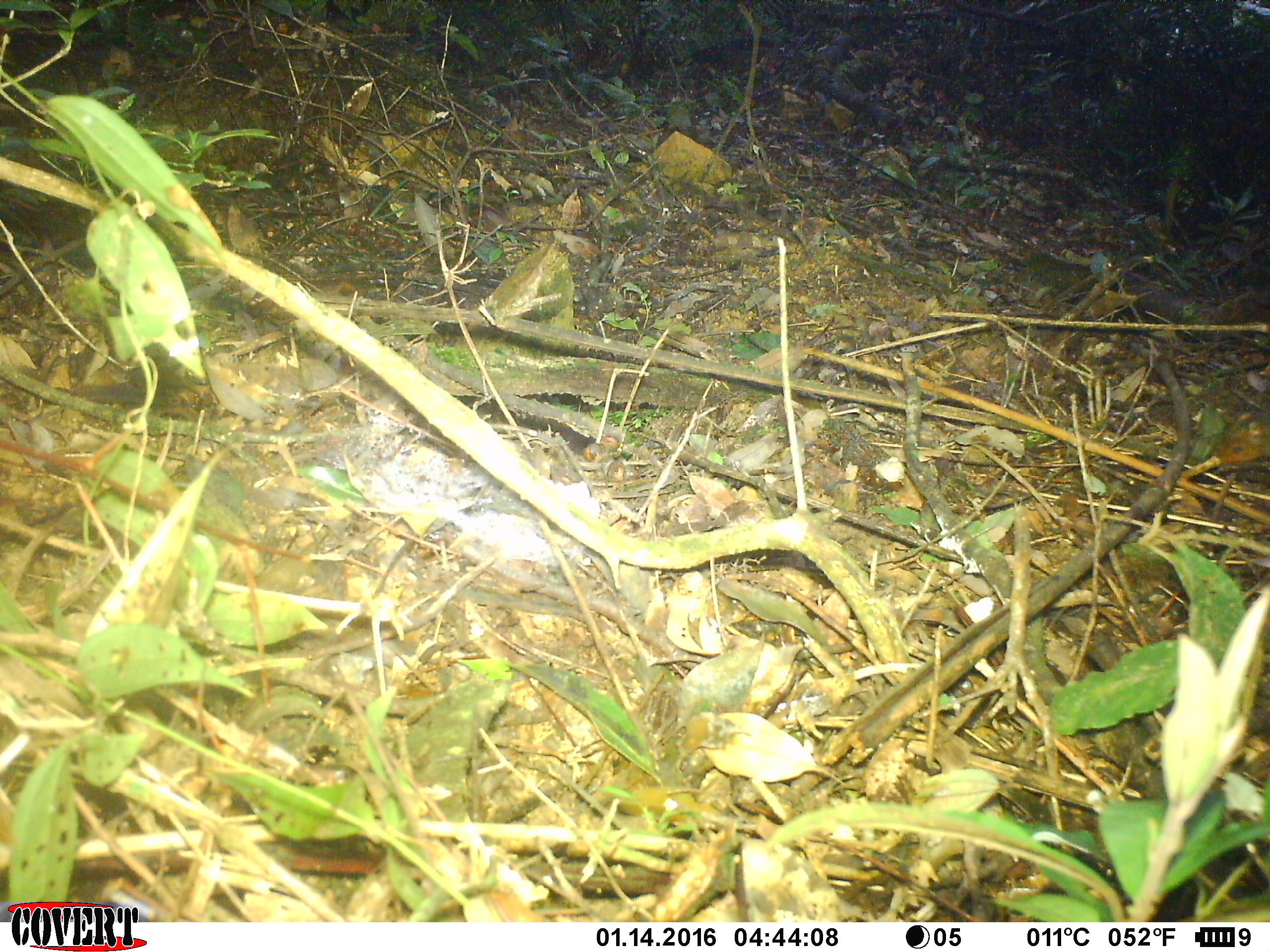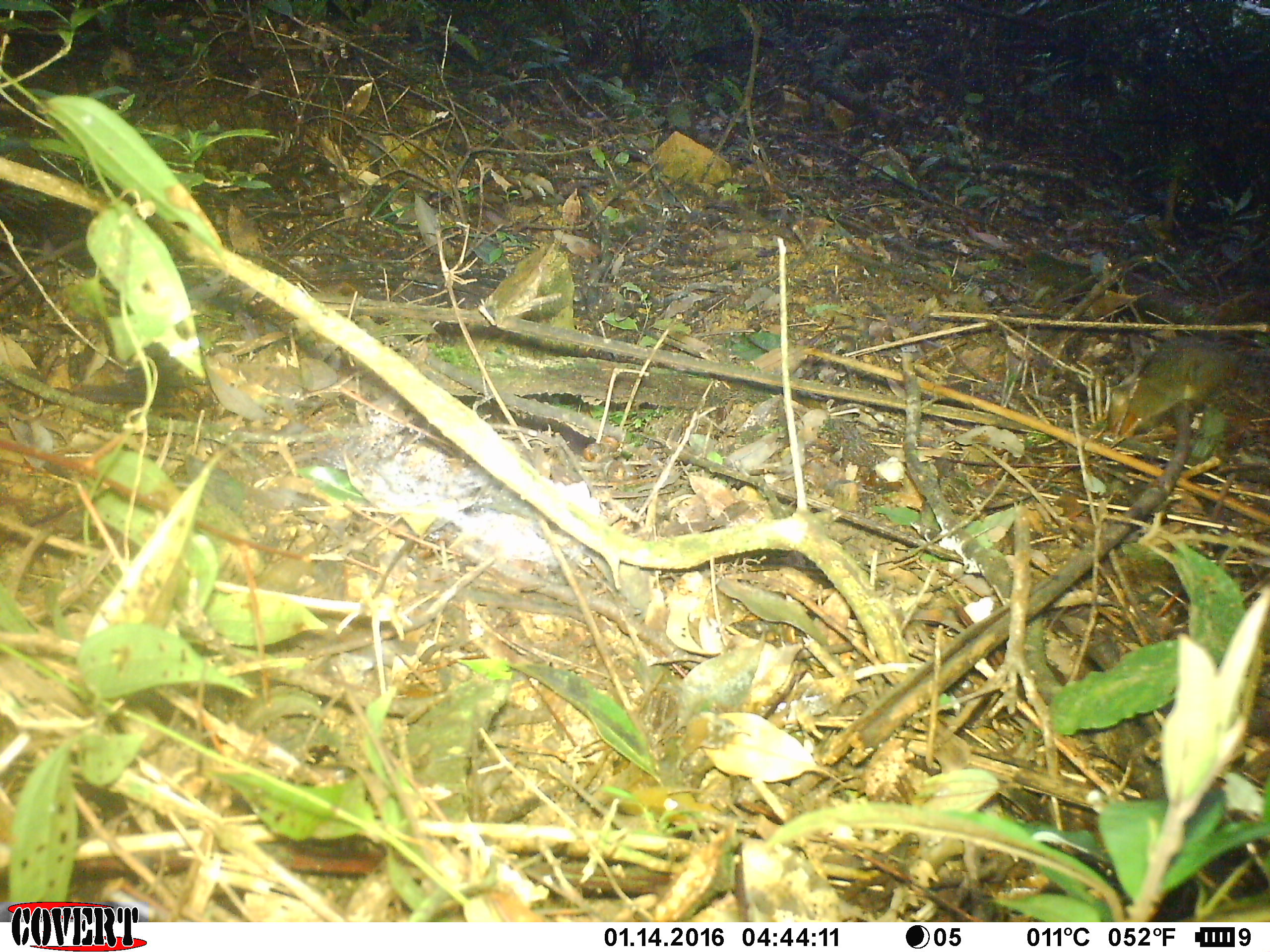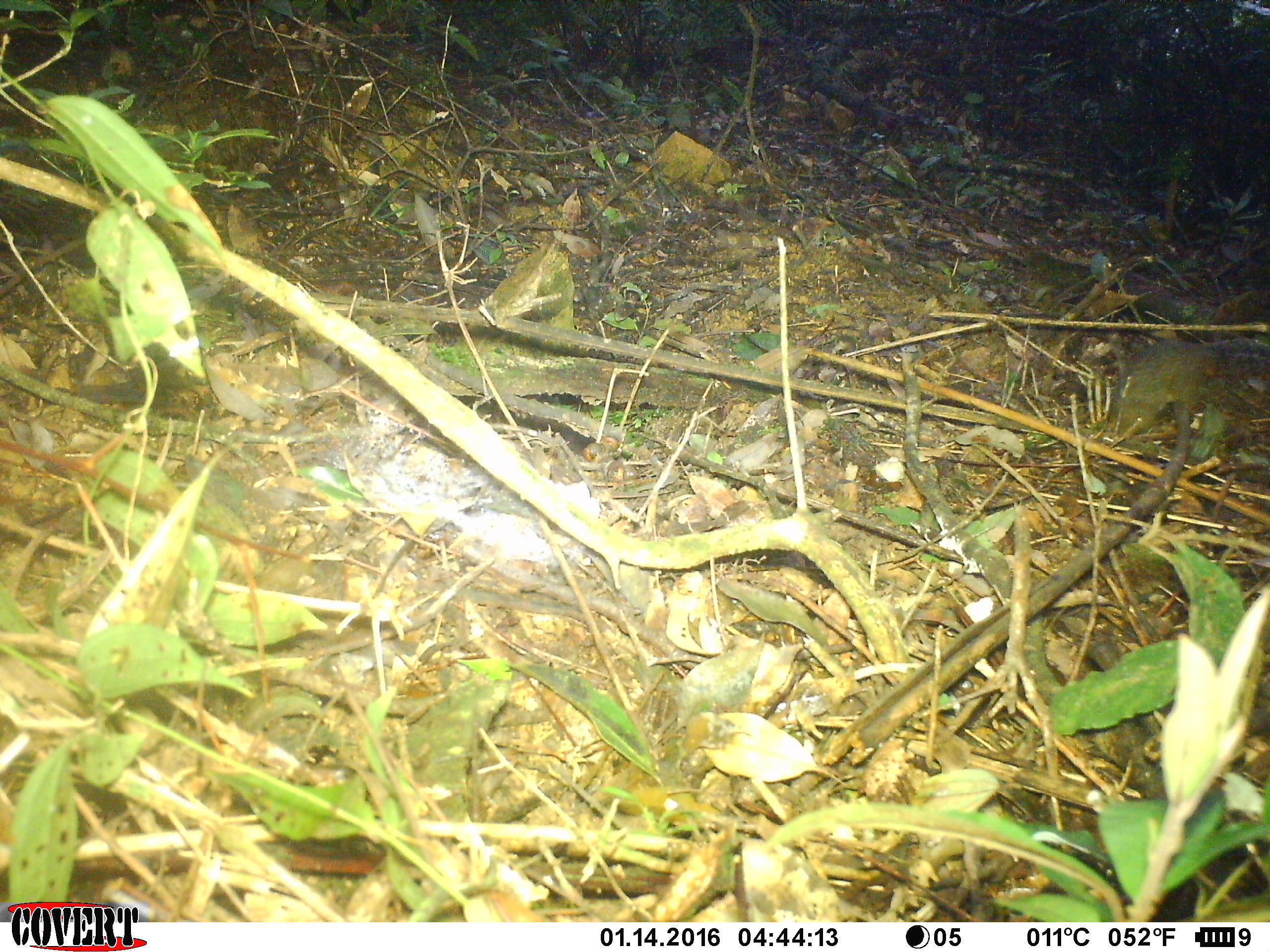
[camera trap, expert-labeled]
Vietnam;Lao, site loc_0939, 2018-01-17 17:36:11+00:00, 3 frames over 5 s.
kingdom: Animalia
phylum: Chordata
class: Mammalia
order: Rodentia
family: Sciuridae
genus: Dremomys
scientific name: Dremomys rufigenis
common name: red-cheeked squirrel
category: red cheeked squirrel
Red cheeked squirrel (red-cheeked squirrel) (Dremomys rufigenis). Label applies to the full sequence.